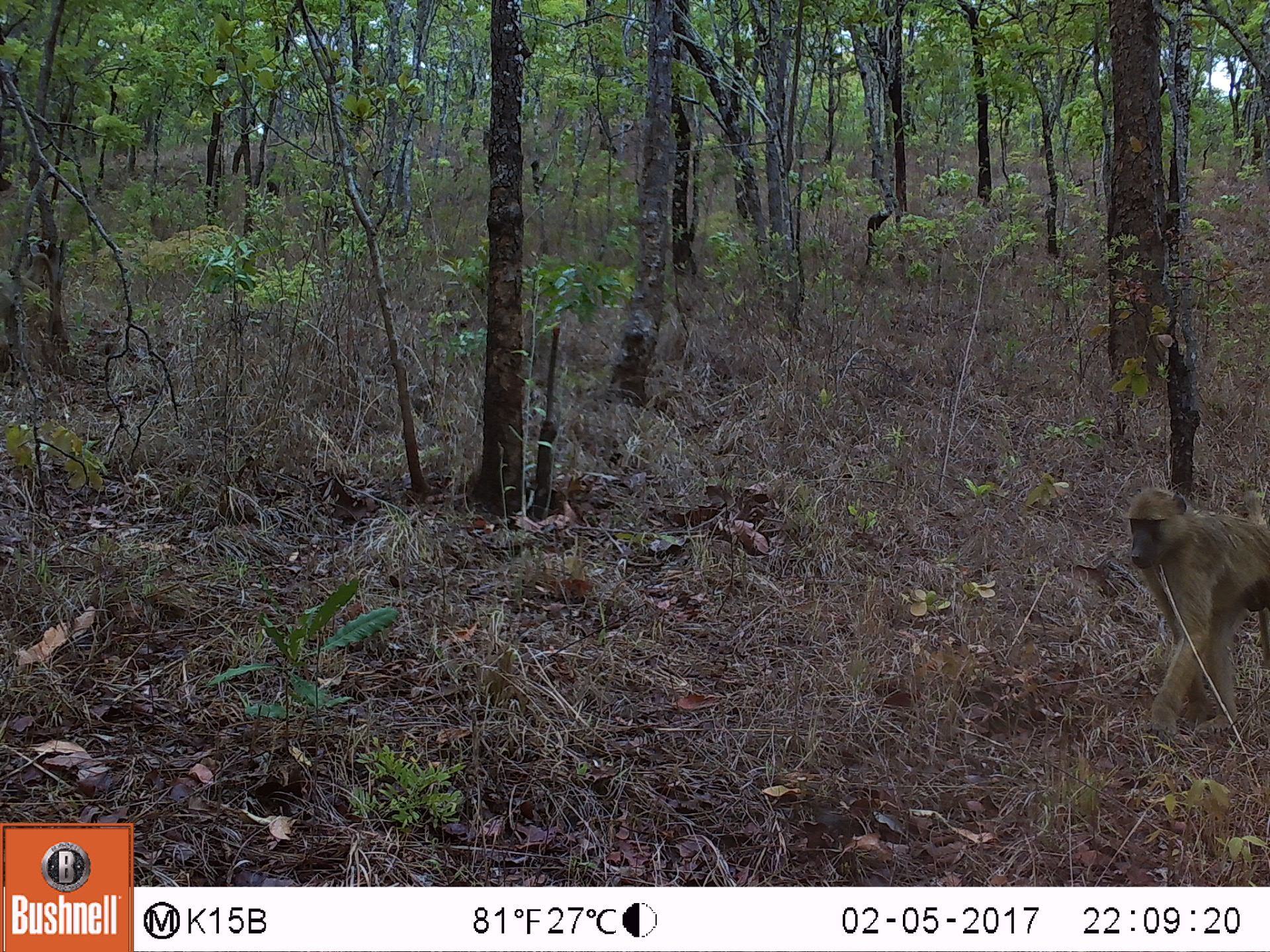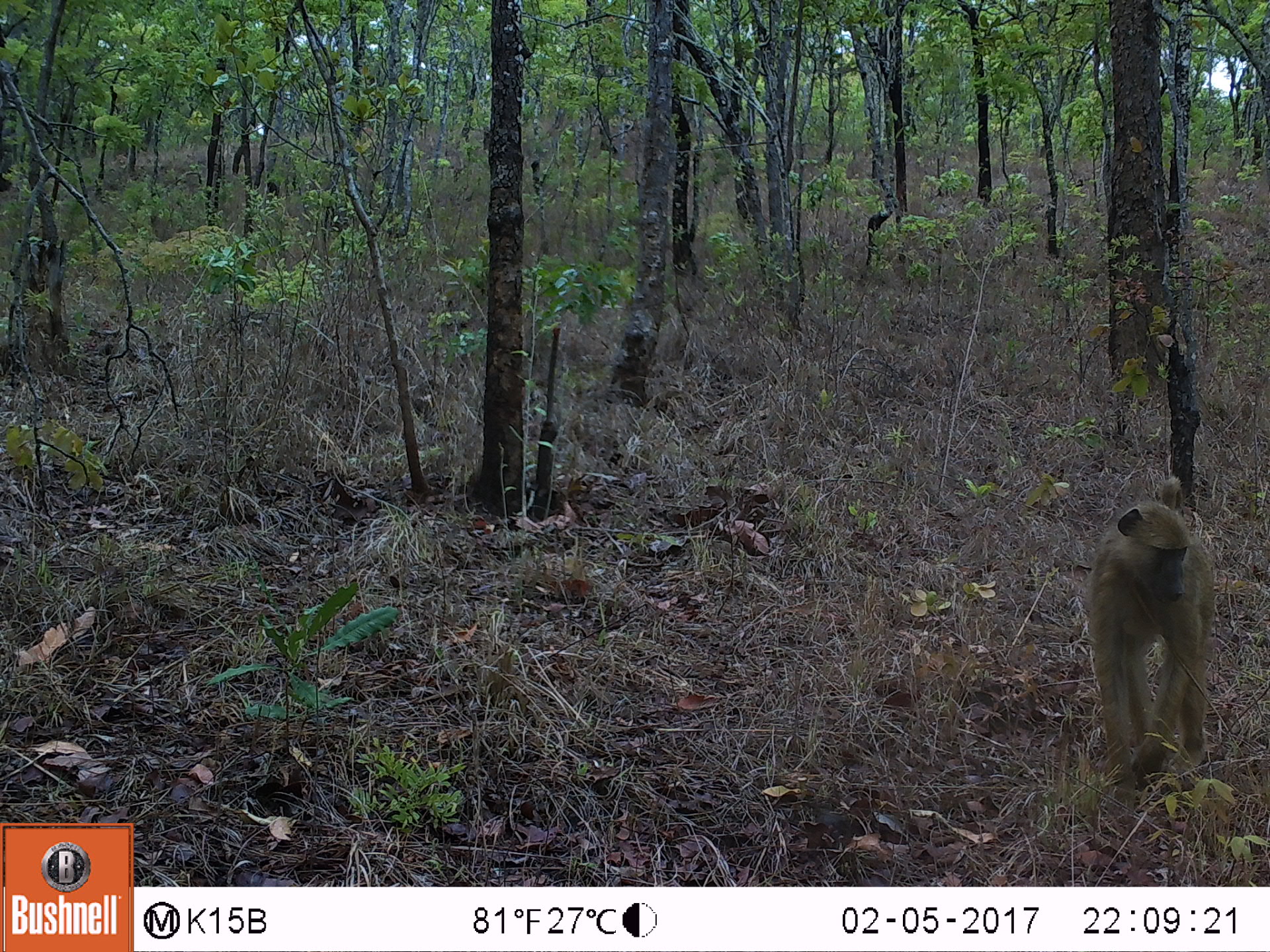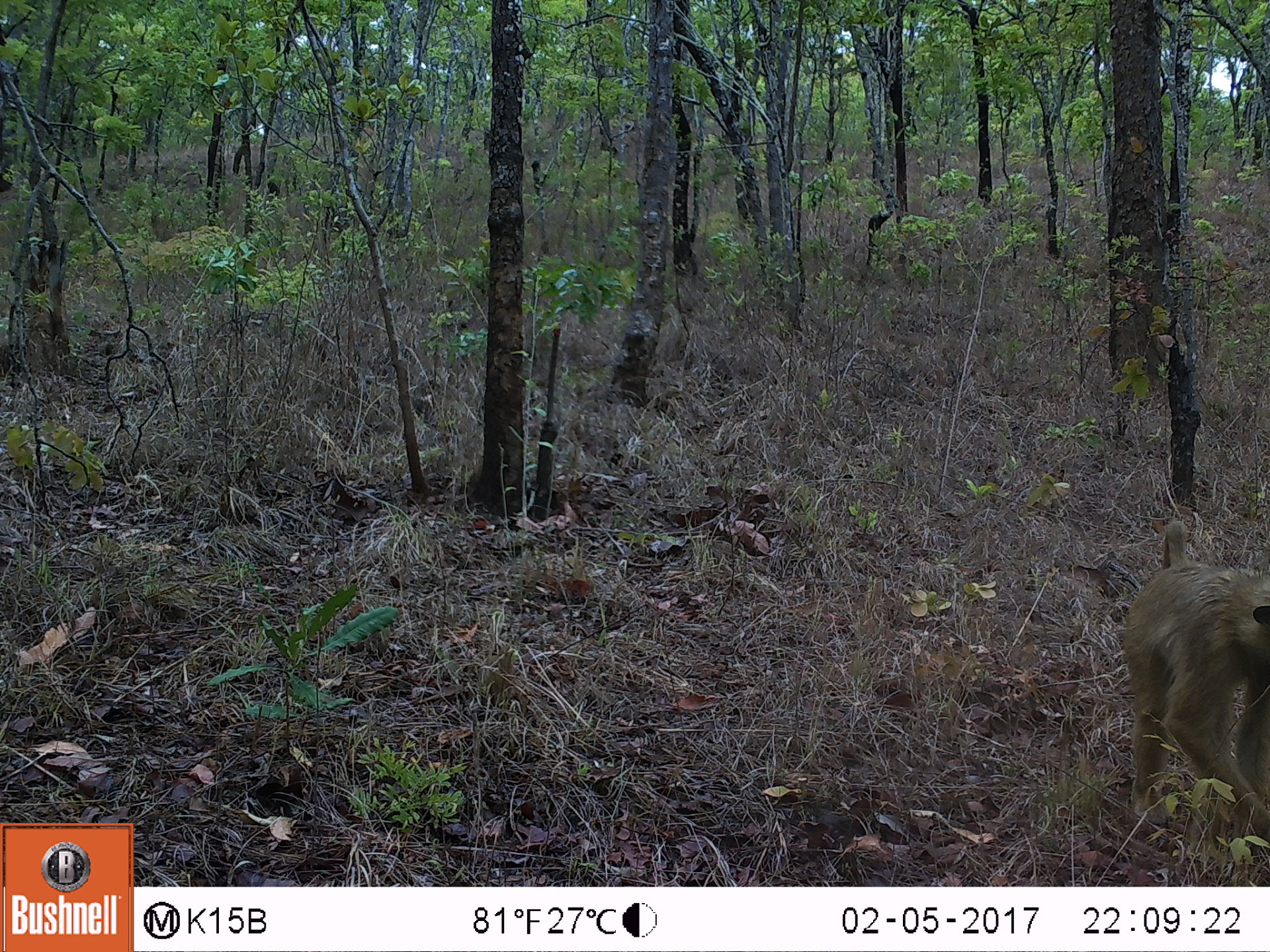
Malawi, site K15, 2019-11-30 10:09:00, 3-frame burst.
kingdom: Animalia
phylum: Chordata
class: Mammalia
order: Primates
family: Cercopithecidae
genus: Papio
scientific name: Papio cynocephalus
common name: yellow baboon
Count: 1.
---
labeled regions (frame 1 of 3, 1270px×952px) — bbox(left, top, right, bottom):
yellow baboon: bbox(1111, 483, 1268, 737)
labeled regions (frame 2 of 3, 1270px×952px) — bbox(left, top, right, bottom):
yellow baboon: bbox(1077, 474, 1219, 791)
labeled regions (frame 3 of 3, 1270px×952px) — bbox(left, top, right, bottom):
yellow baboon: bbox(1128, 516, 1262, 846)